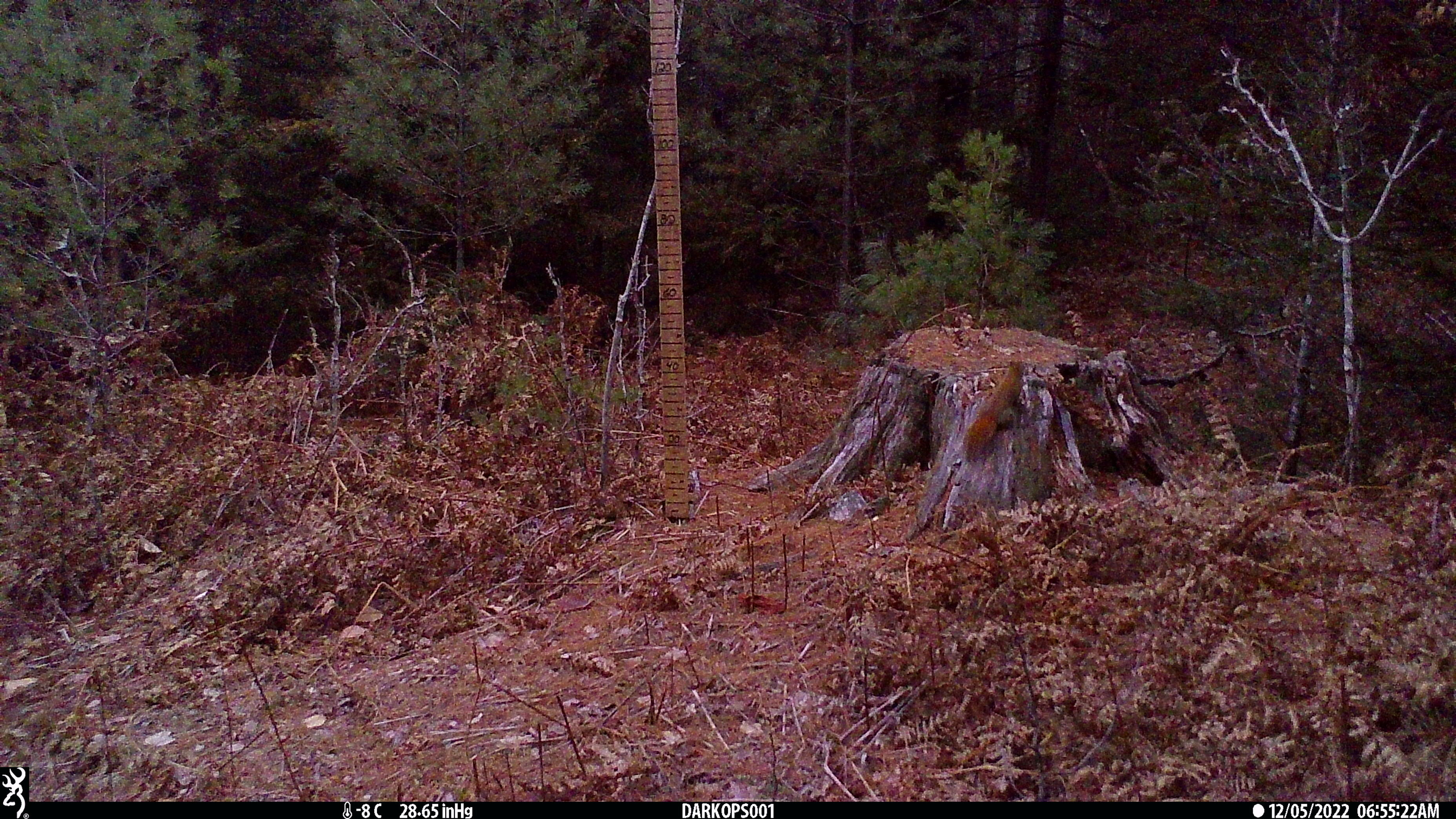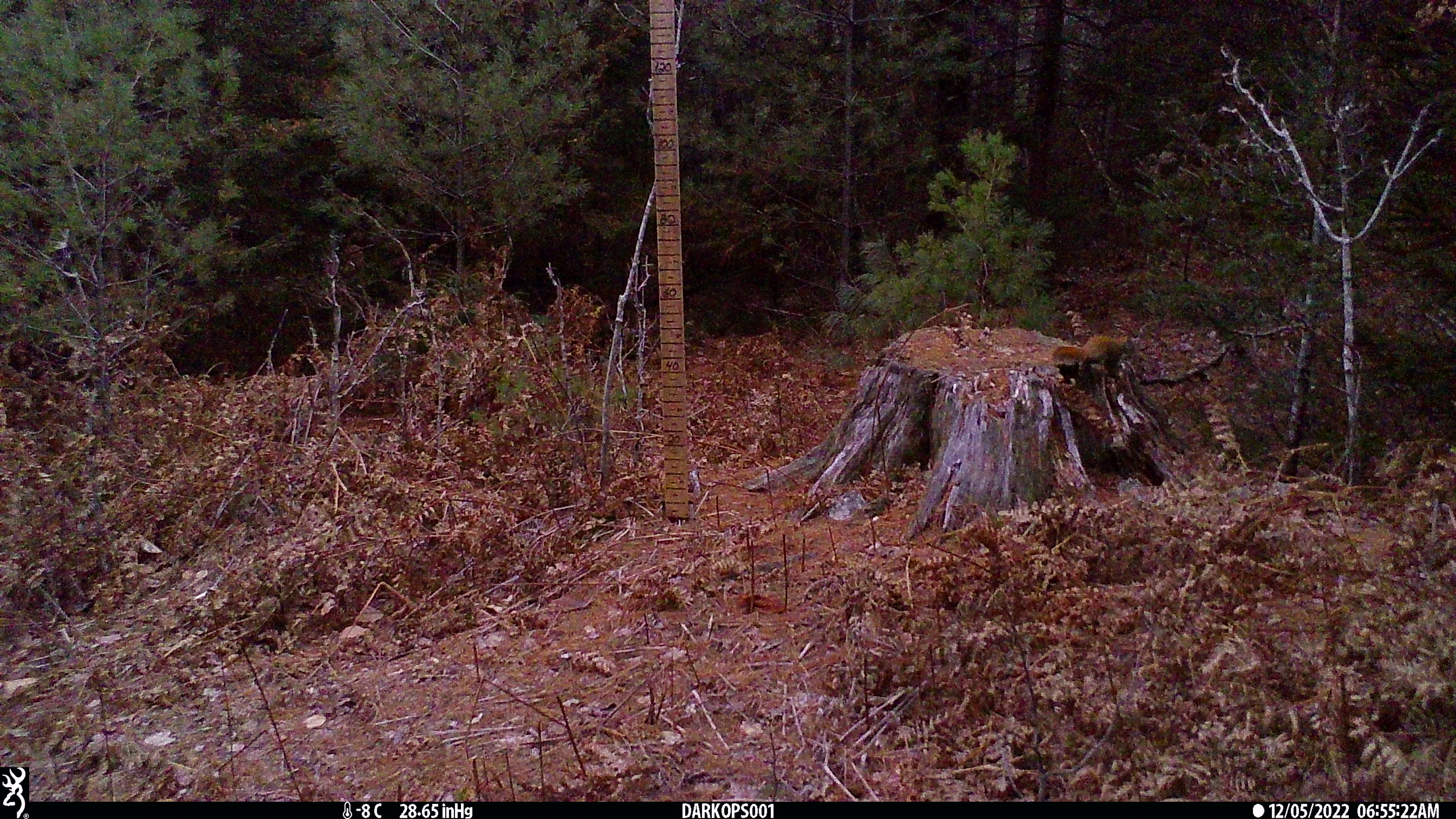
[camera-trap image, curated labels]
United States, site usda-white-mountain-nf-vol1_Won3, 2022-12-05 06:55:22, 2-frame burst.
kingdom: Animalia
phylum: Chordata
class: Mammalia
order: Rodentia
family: Sciuridae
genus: Tamiasciurus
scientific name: Tamiasciurus hudsonicus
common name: red squirrel